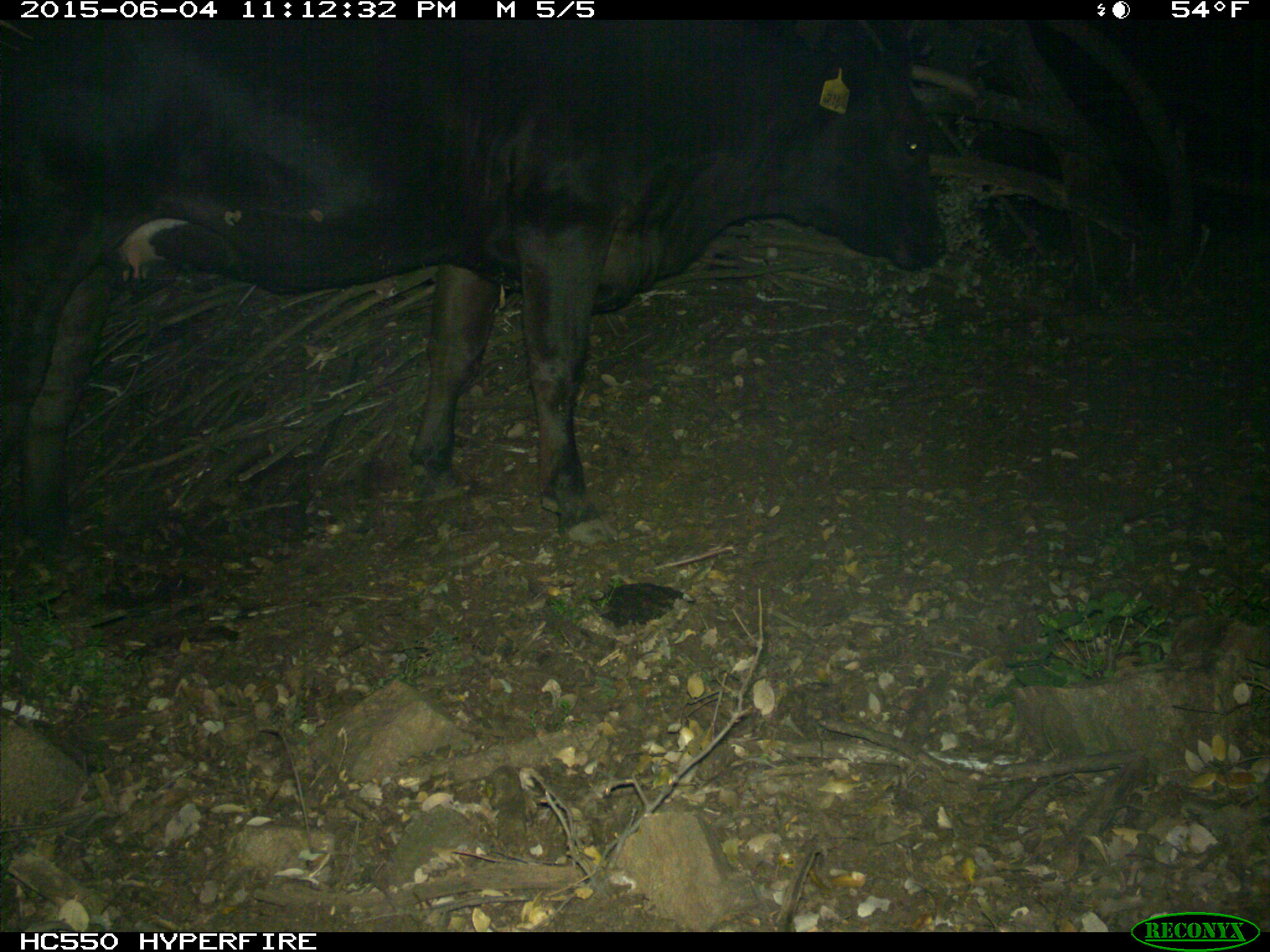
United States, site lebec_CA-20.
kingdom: Animalia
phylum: Chordata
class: Mammalia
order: Artiodactyla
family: Bovidae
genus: Bos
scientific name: Bos taurus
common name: domestic cow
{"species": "Bos taurus (domestic cow)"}